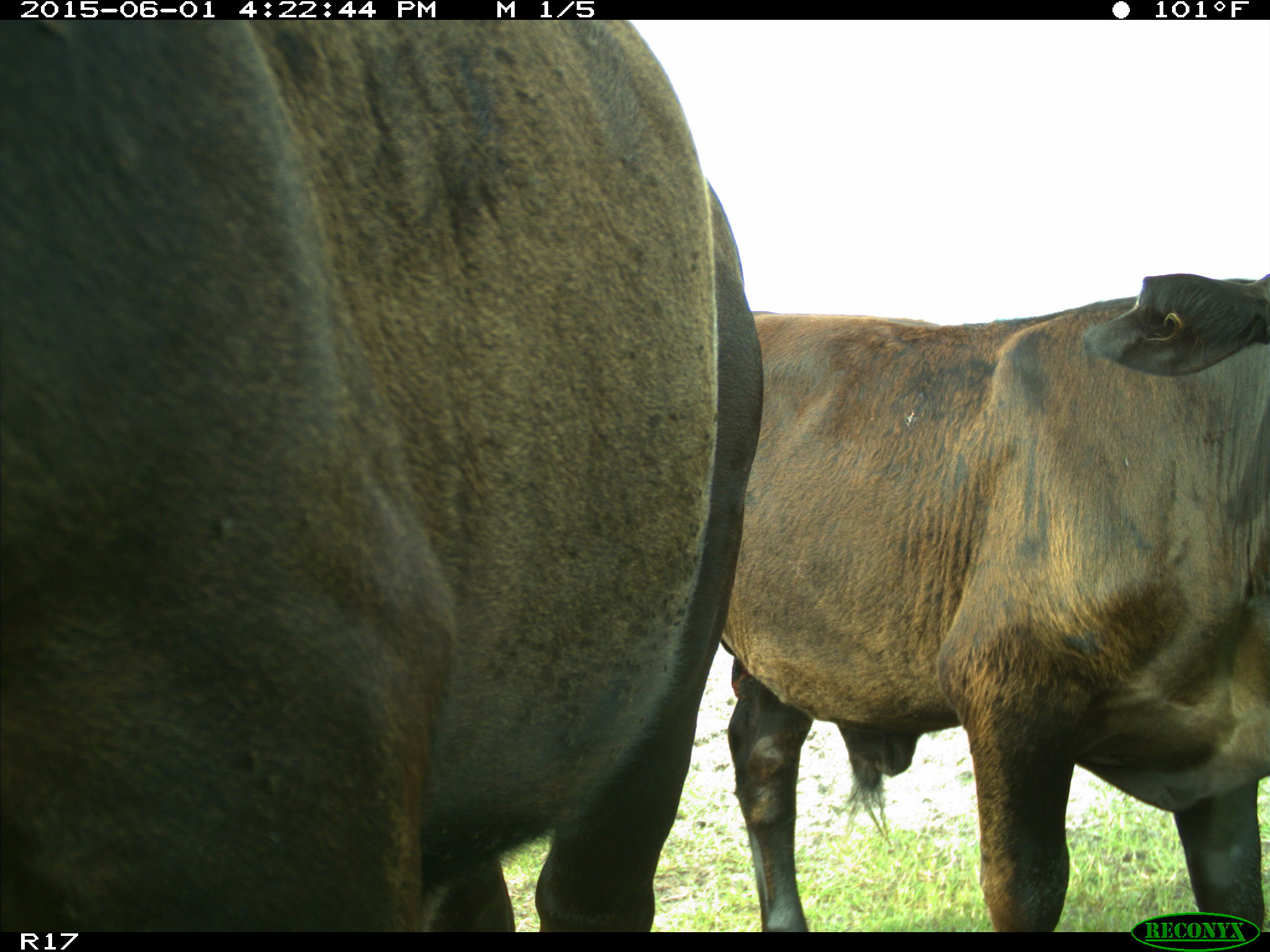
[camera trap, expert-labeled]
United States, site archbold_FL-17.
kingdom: Animalia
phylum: Chordata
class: Mammalia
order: Artiodactyla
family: Bovidae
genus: Bos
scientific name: Bos taurus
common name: domestic cow